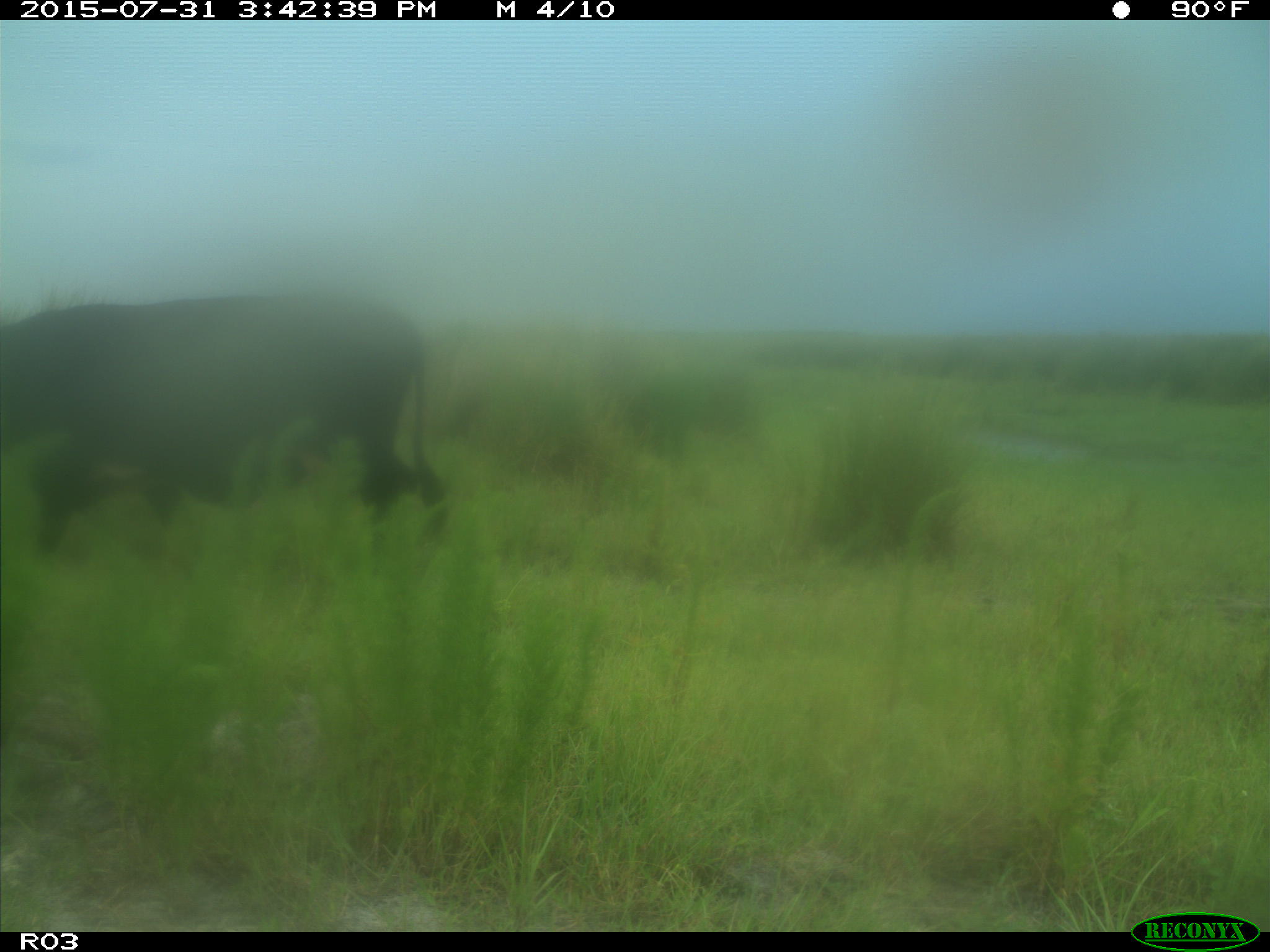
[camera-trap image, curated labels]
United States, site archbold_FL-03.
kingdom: Animalia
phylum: Chordata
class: Mammalia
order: Artiodactyla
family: Bovidae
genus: Bos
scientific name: Bos taurus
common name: domestic cow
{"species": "Bos taurus (domestic cow)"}